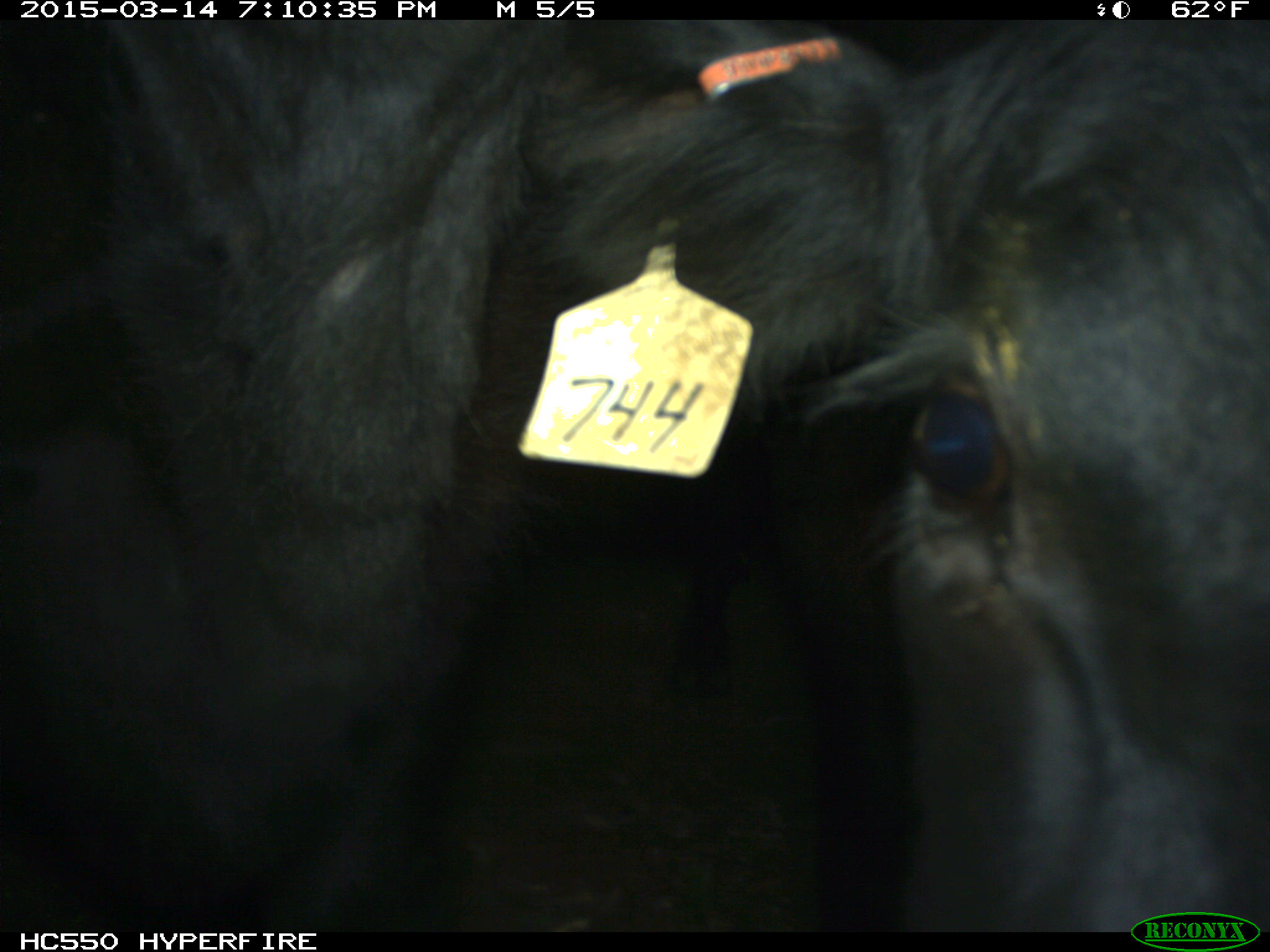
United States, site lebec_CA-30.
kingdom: Animalia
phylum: Chordata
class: Mammalia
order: Artiodactyla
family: Bovidae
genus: Bos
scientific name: Bos taurus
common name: domestic cow